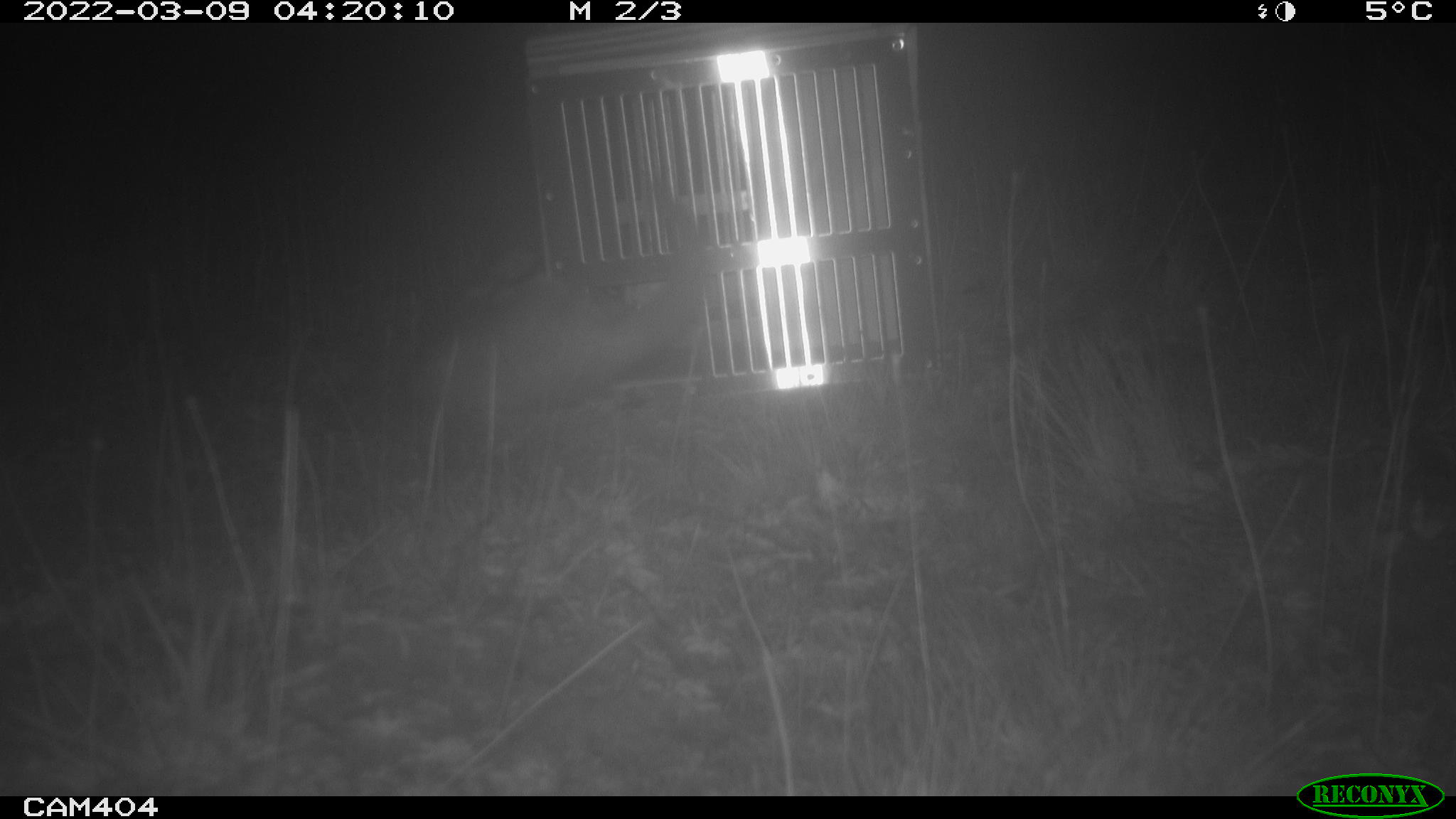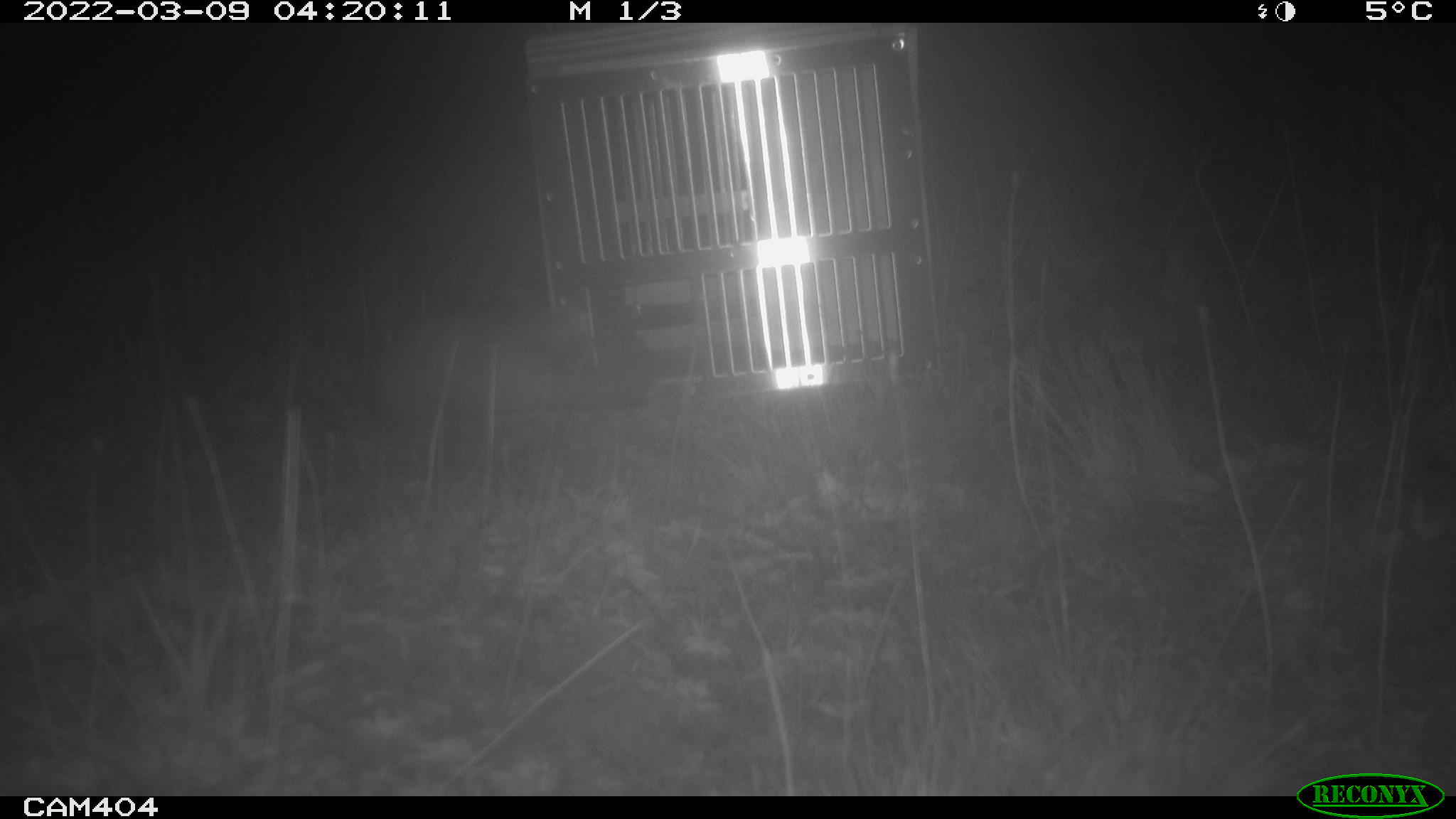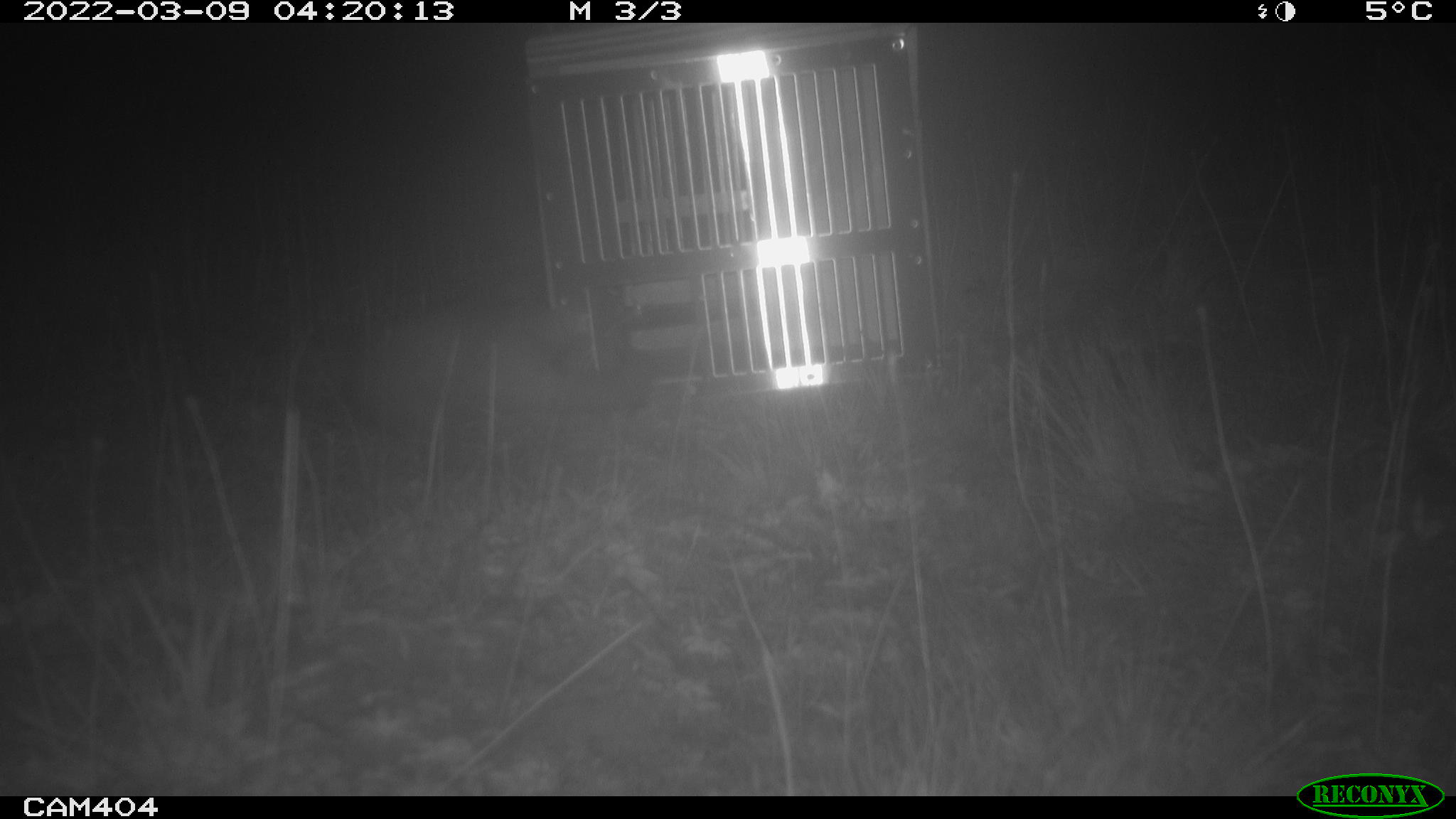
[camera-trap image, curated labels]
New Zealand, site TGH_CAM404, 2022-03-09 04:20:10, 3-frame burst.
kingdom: Animalia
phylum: Chordata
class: Mammalia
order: Carnivora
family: Mustelidae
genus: Mustela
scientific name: Mustela furo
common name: ferret